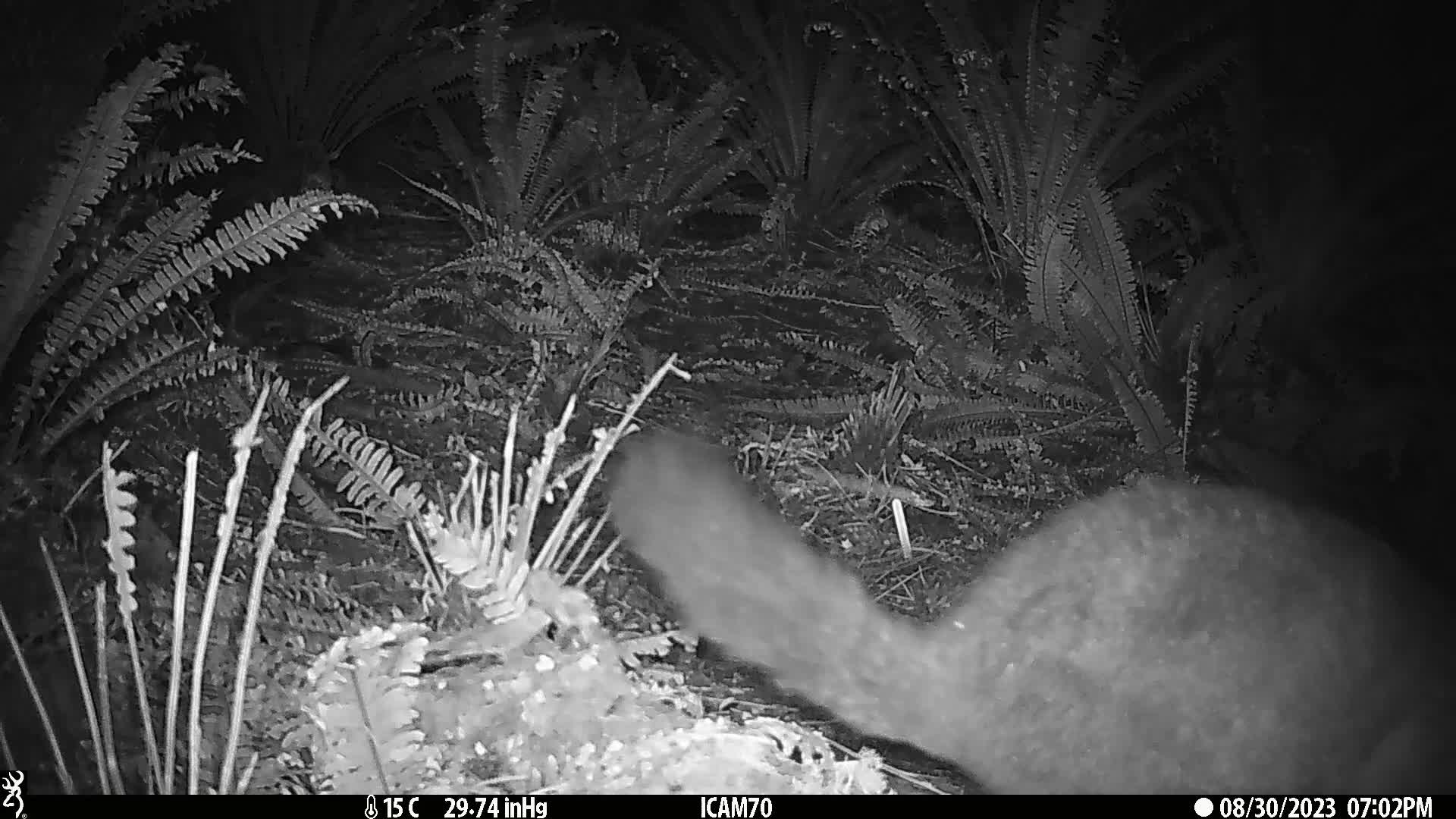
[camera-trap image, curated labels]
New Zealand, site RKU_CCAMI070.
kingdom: Animalia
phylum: Chordata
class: Mammalia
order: Diprotodontia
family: Phalangeridae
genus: Trichosurus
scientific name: Trichosurus vulpecula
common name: common brushtail possum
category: possum